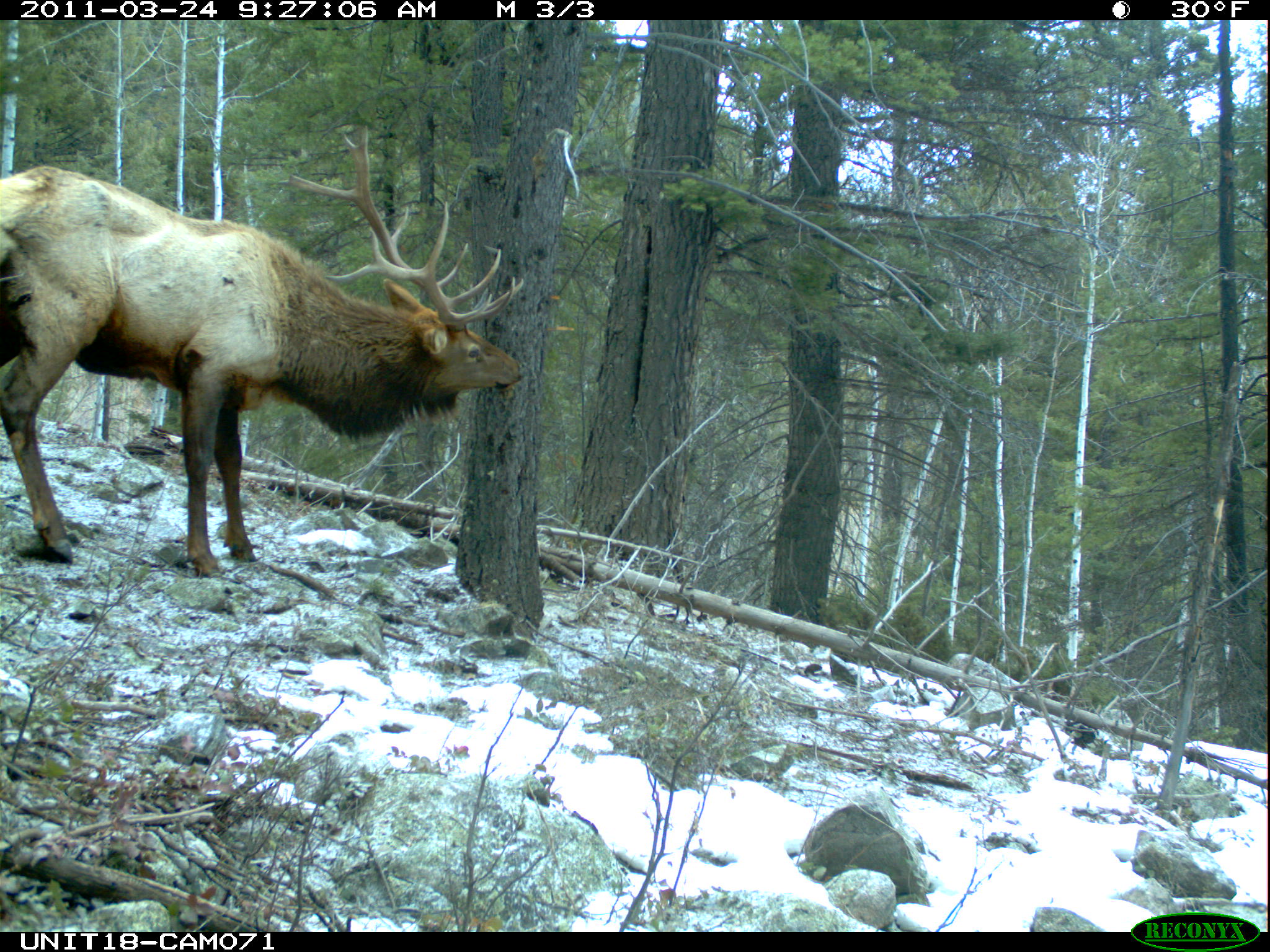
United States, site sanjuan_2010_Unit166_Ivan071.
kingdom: Animalia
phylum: Chordata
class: Mammalia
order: Artiodactyla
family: Cervidae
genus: Cervus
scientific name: Cervus elaphus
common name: red deer